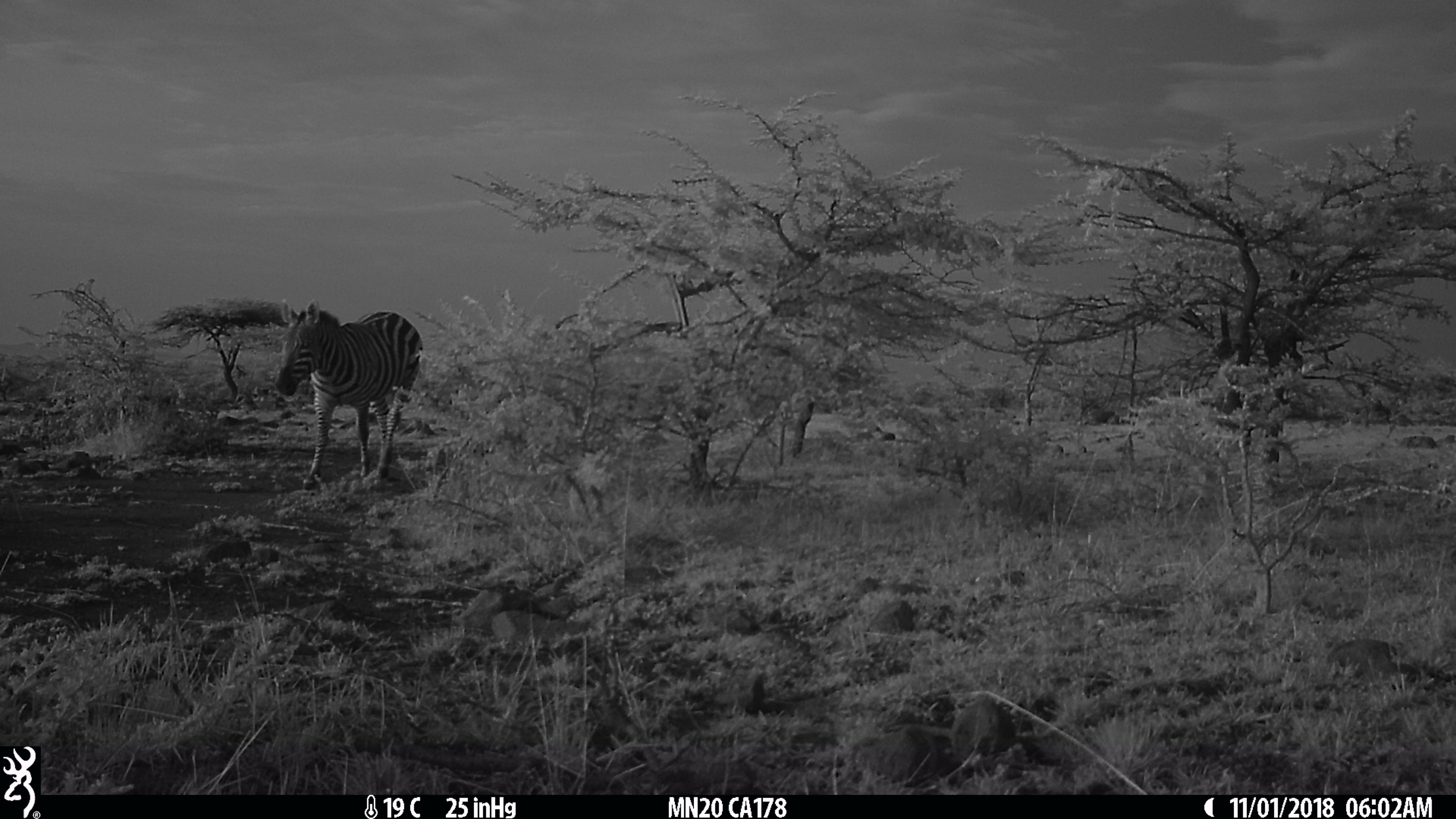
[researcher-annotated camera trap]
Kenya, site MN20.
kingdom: Animalia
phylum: Chordata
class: Mammalia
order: Perissodactyla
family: Equidae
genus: Equus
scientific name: Equus quagga burchellii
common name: burchell's zebra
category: zebra